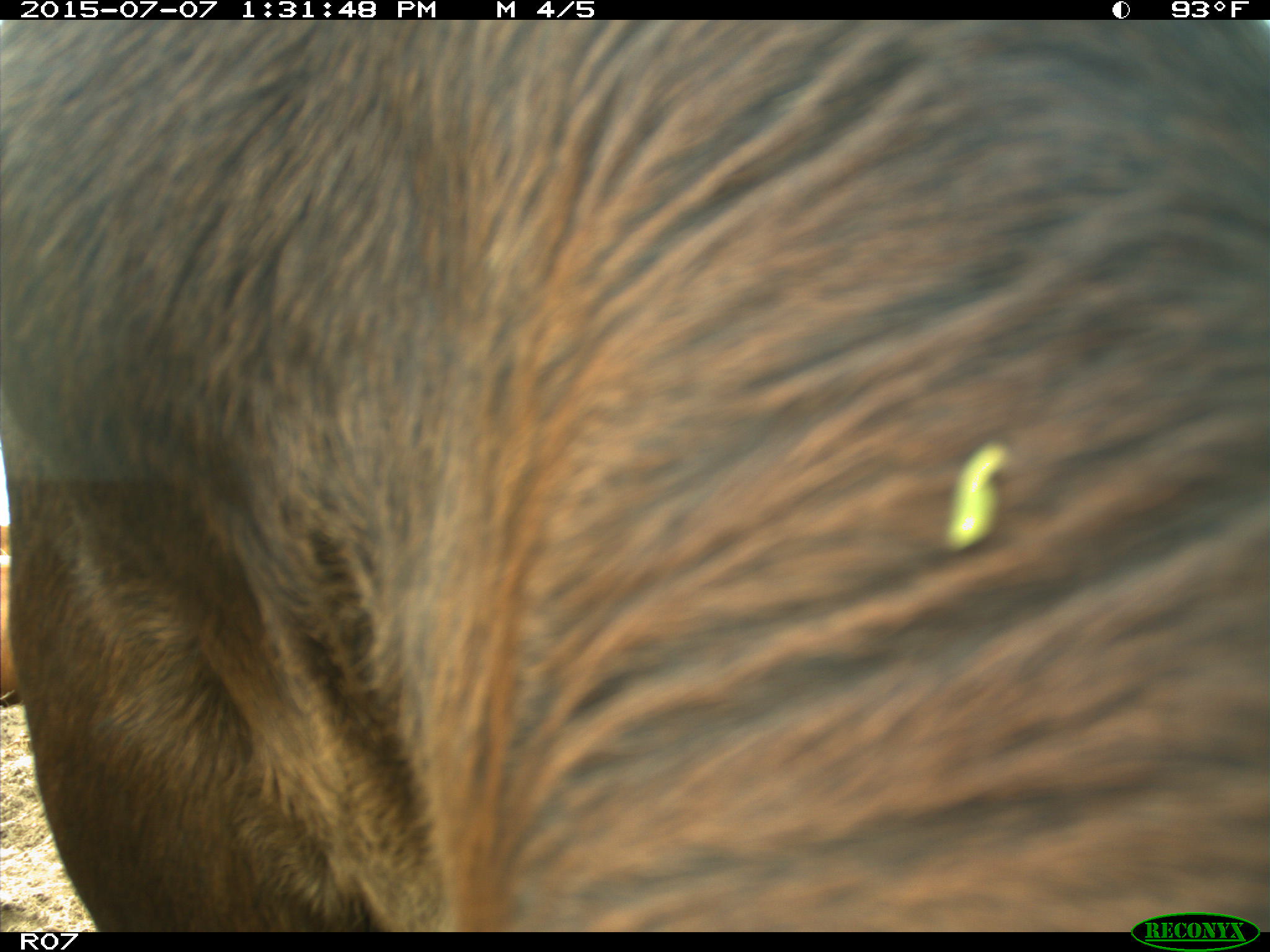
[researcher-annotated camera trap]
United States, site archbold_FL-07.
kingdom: Animalia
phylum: Chordata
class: Mammalia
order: Artiodactyla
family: Bovidae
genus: Bos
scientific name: Bos taurus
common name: domestic cow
Bos taurus (domestic cow).